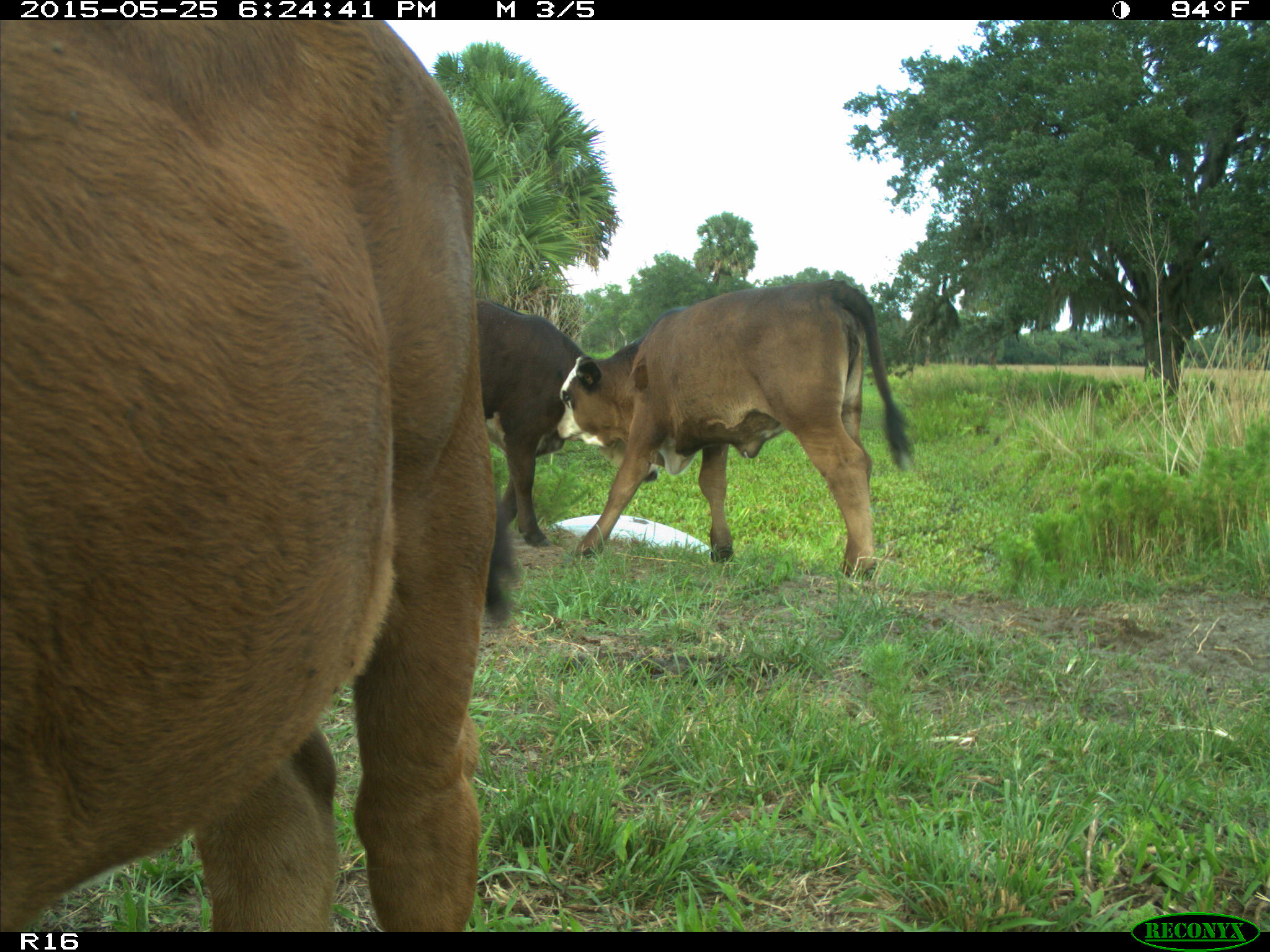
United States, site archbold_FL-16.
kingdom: Animalia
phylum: Chordata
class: Mammalia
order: Artiodactyla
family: Bovidae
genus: Bos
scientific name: Bos taurus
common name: domestic cow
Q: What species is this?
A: Bos taurus (domestic cow).